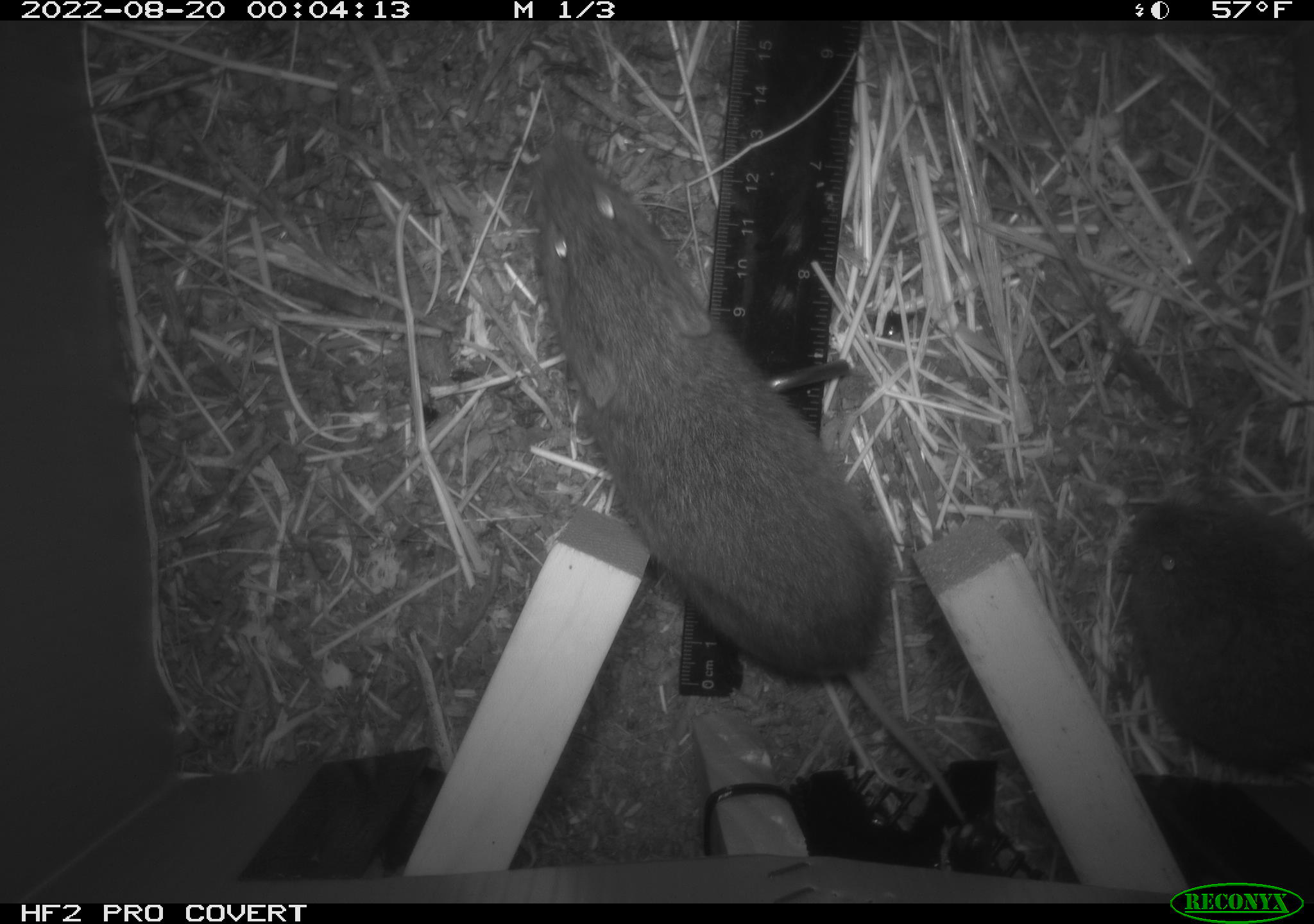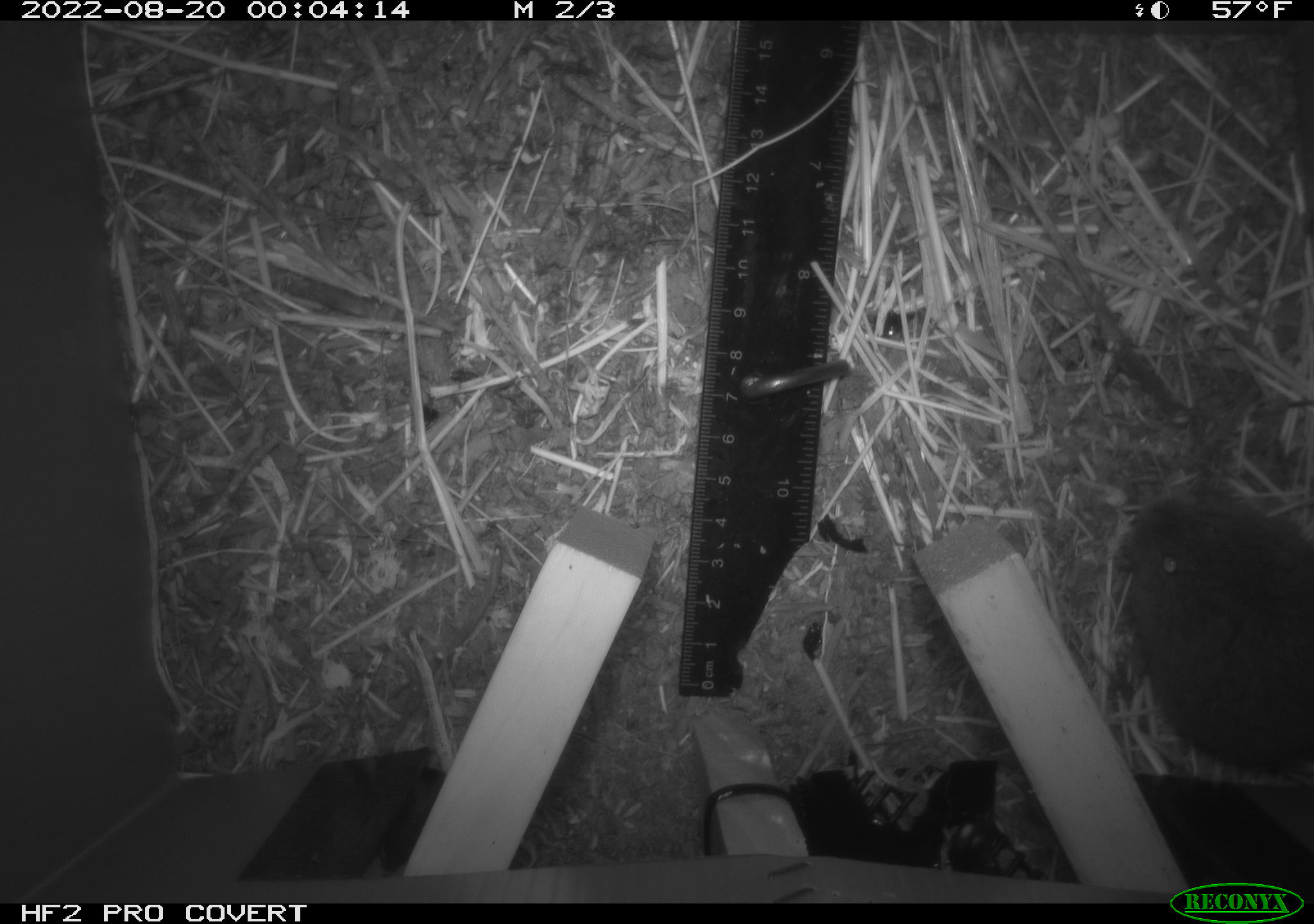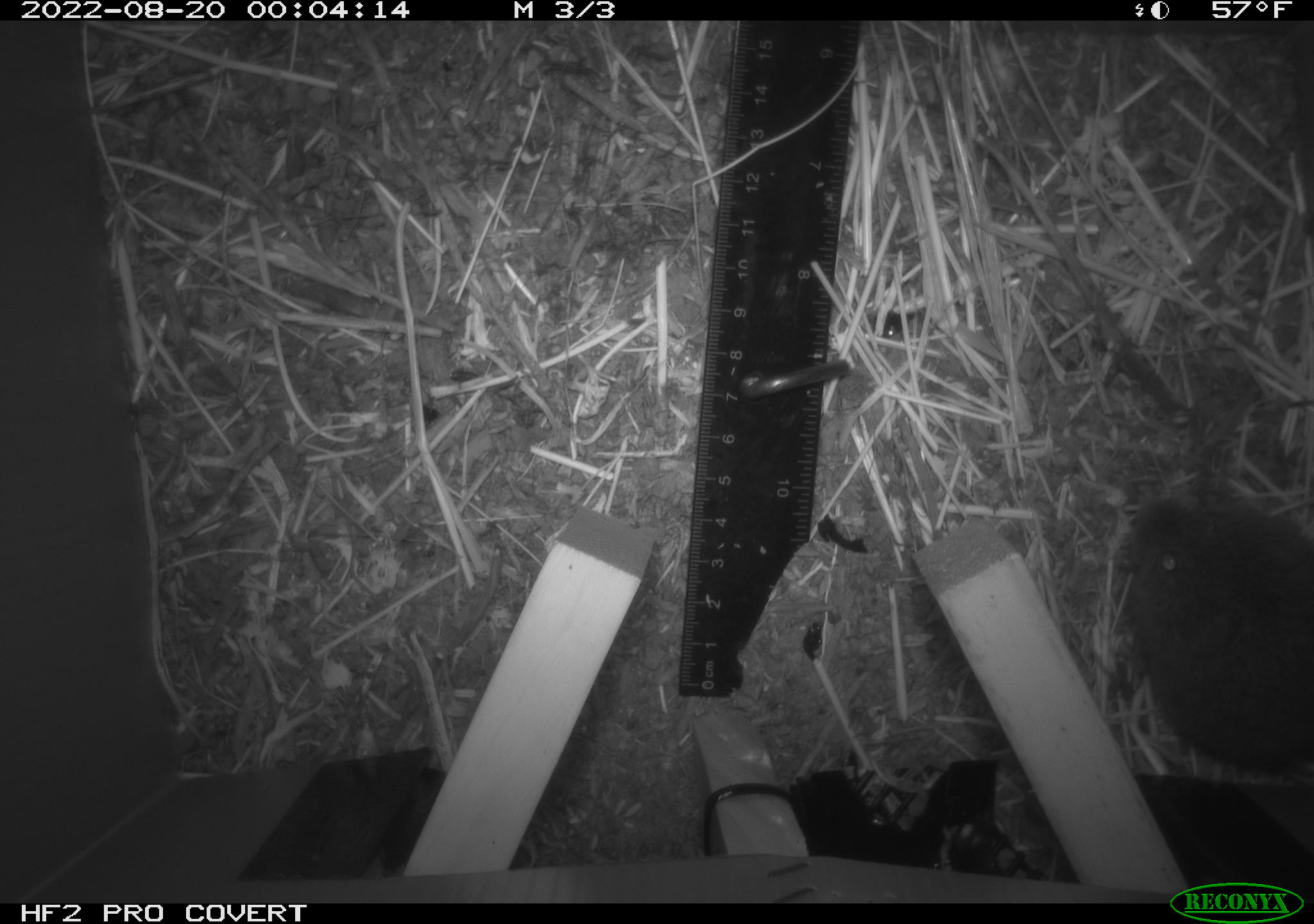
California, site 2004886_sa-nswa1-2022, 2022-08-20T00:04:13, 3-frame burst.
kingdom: Animalia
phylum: Chordata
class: Mammalia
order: Rodentia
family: Cricetidae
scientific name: Cricetidae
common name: hamsters, voles, lemmings, and allies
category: cricetidae family